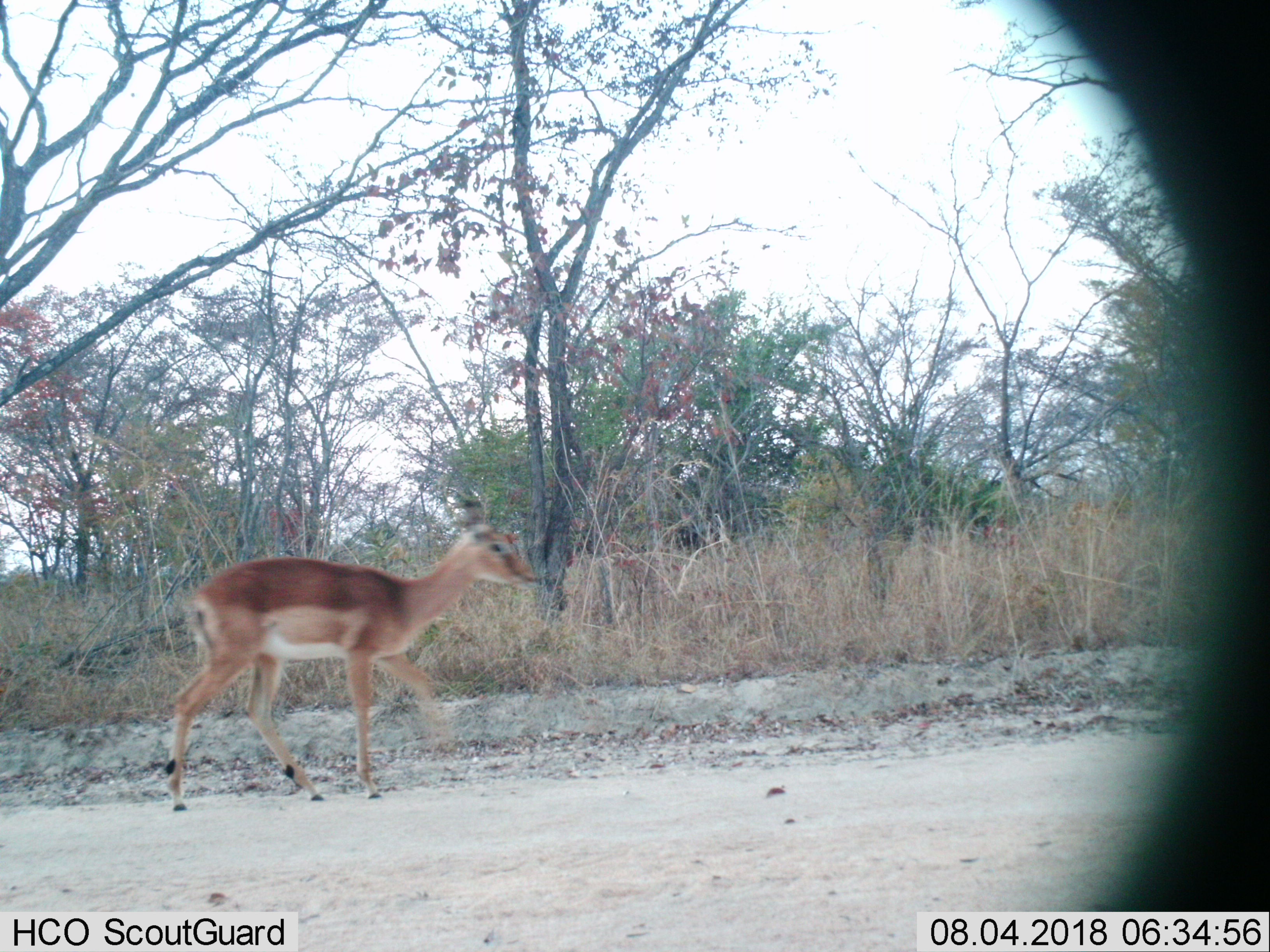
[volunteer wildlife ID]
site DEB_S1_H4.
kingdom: Animalia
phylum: Chordata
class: Mammalia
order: Artiodactyla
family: Bovidae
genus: Aepyceros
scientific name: Aepyceros melampus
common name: impala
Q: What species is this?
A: Impala (Aepyceros melampus).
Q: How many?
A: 1.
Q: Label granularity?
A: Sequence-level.